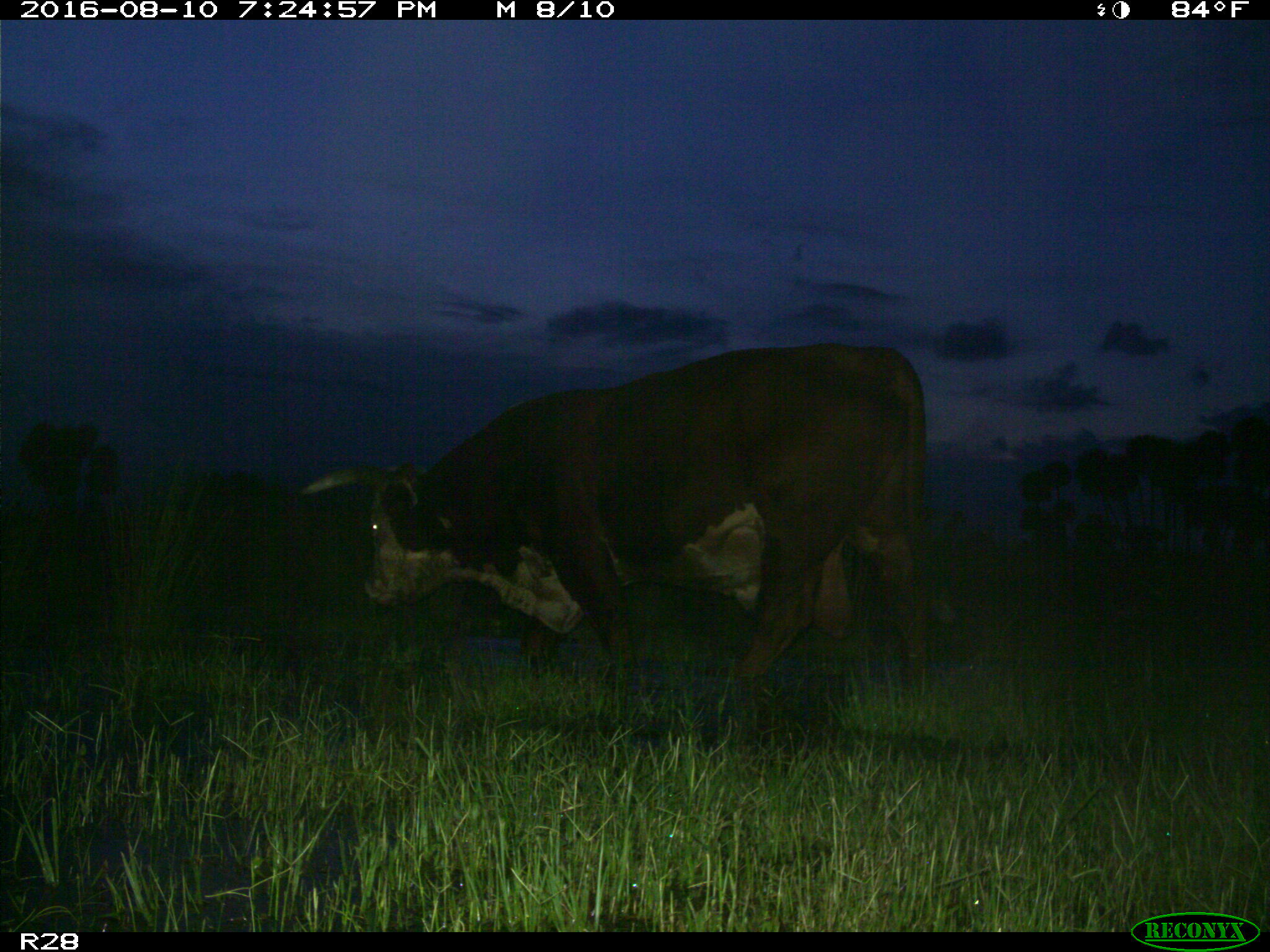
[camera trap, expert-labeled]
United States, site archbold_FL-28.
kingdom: Animalia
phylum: Chordata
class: Mammalia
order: Artiodactyla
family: Bovidae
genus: Bos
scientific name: Bos taurus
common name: domestic cow